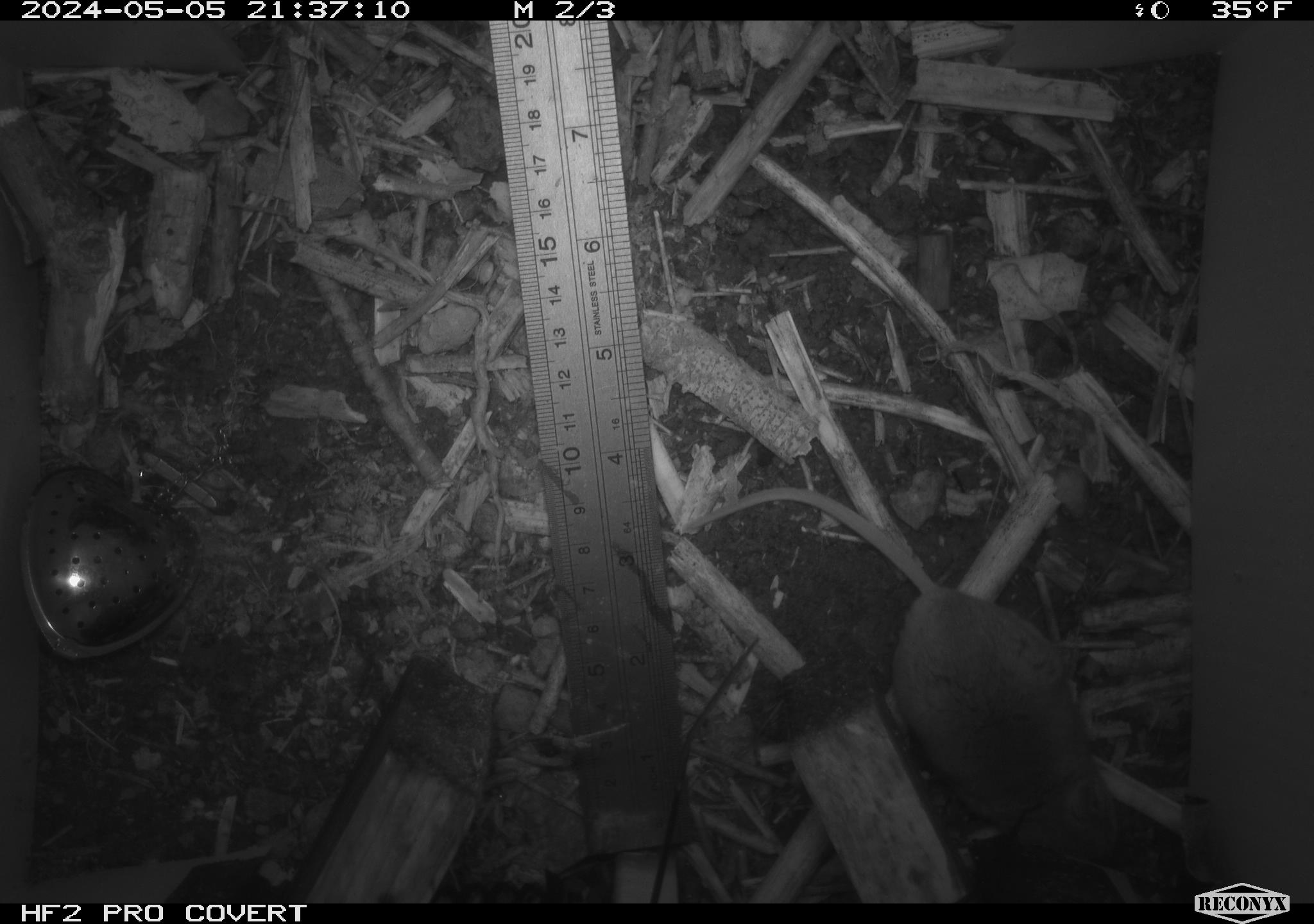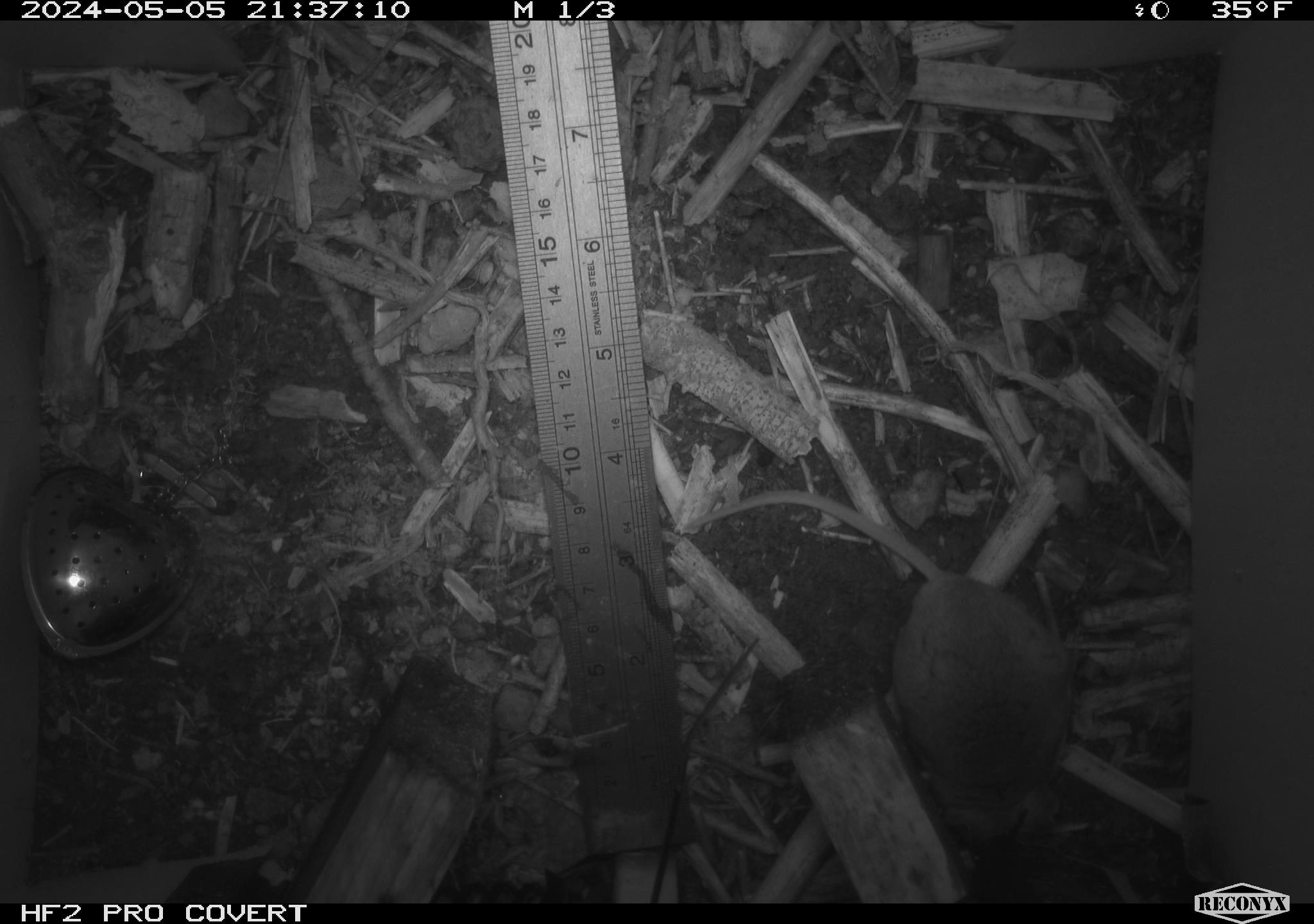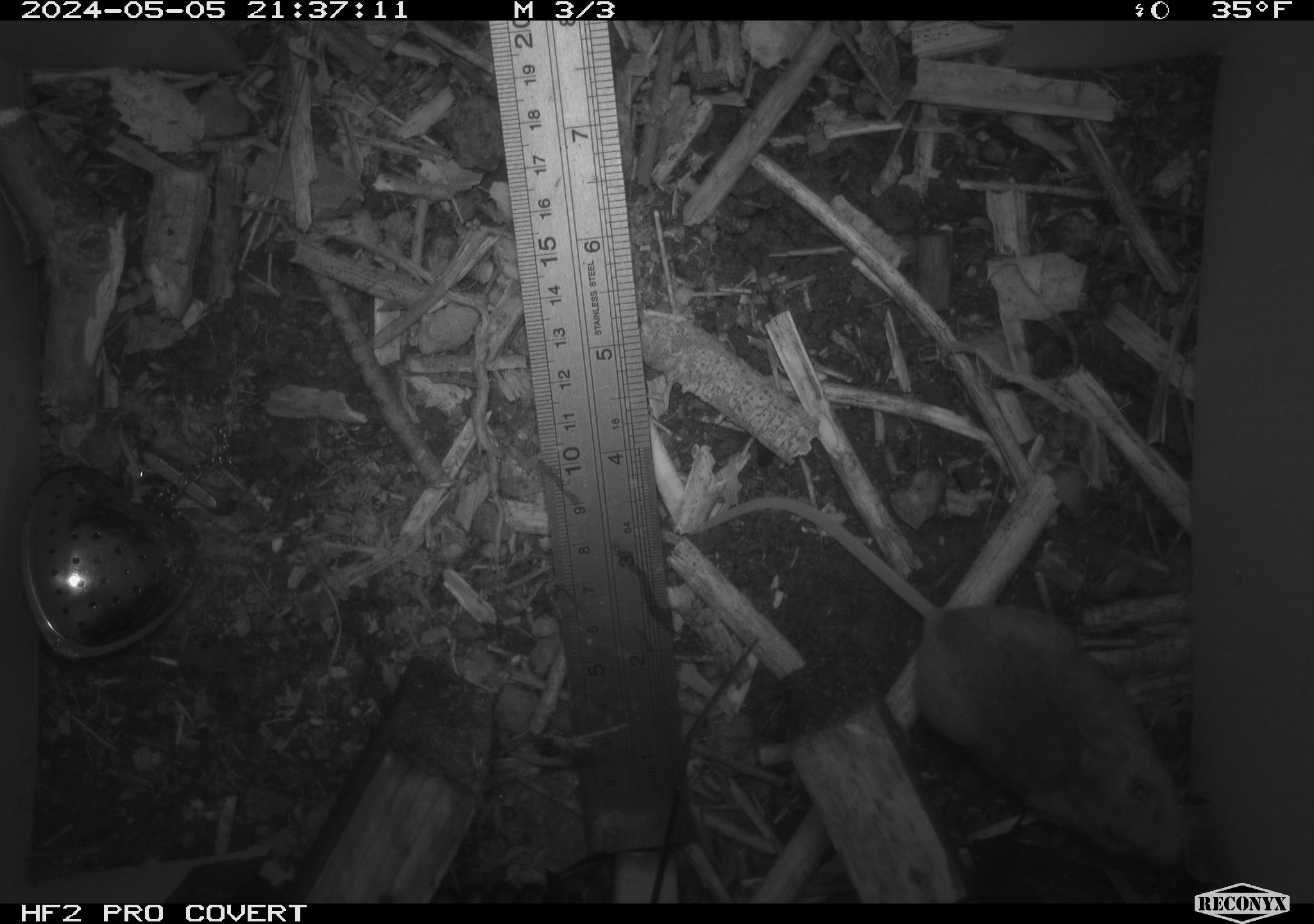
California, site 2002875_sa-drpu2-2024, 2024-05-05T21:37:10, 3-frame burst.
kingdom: Animalia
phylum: Chordata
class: Mammalia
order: Rodentia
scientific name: Rodentia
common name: mouse species